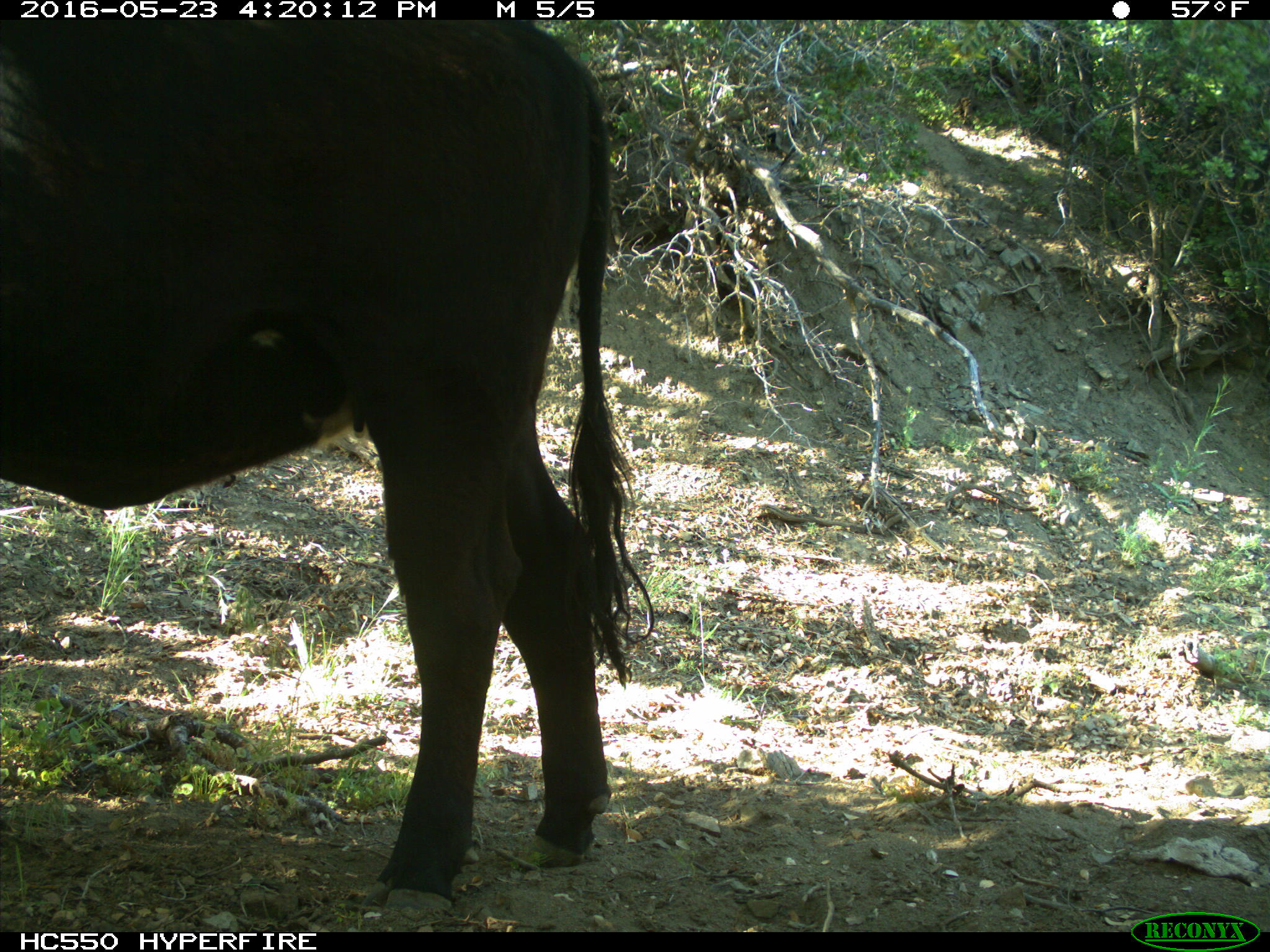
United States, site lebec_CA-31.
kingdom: Animalia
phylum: Chordata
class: Mammalia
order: Artiodactyla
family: Bovidae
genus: Bos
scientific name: Bos taurus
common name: domestic cow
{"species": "Bos taurus (domestic cow)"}